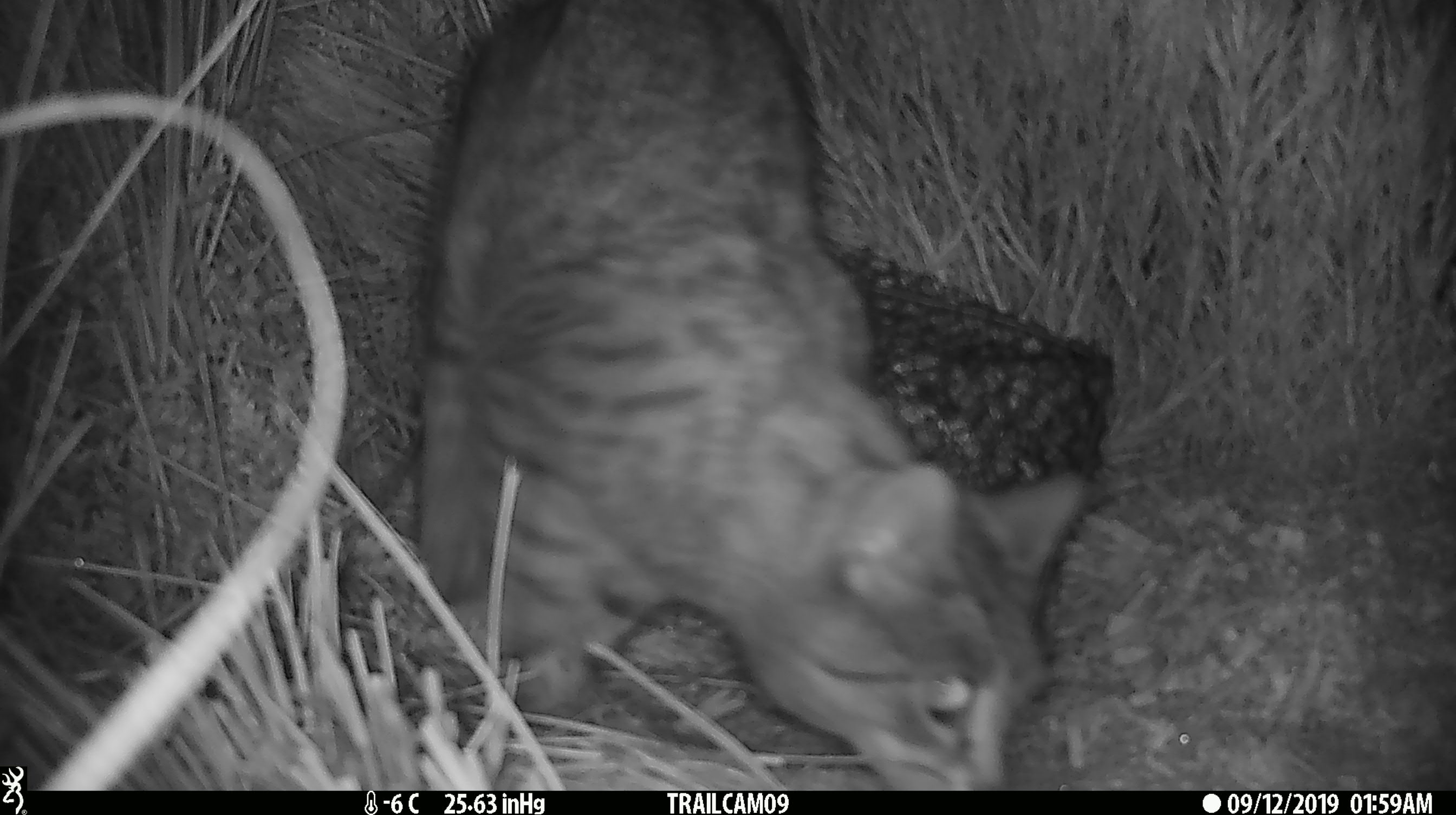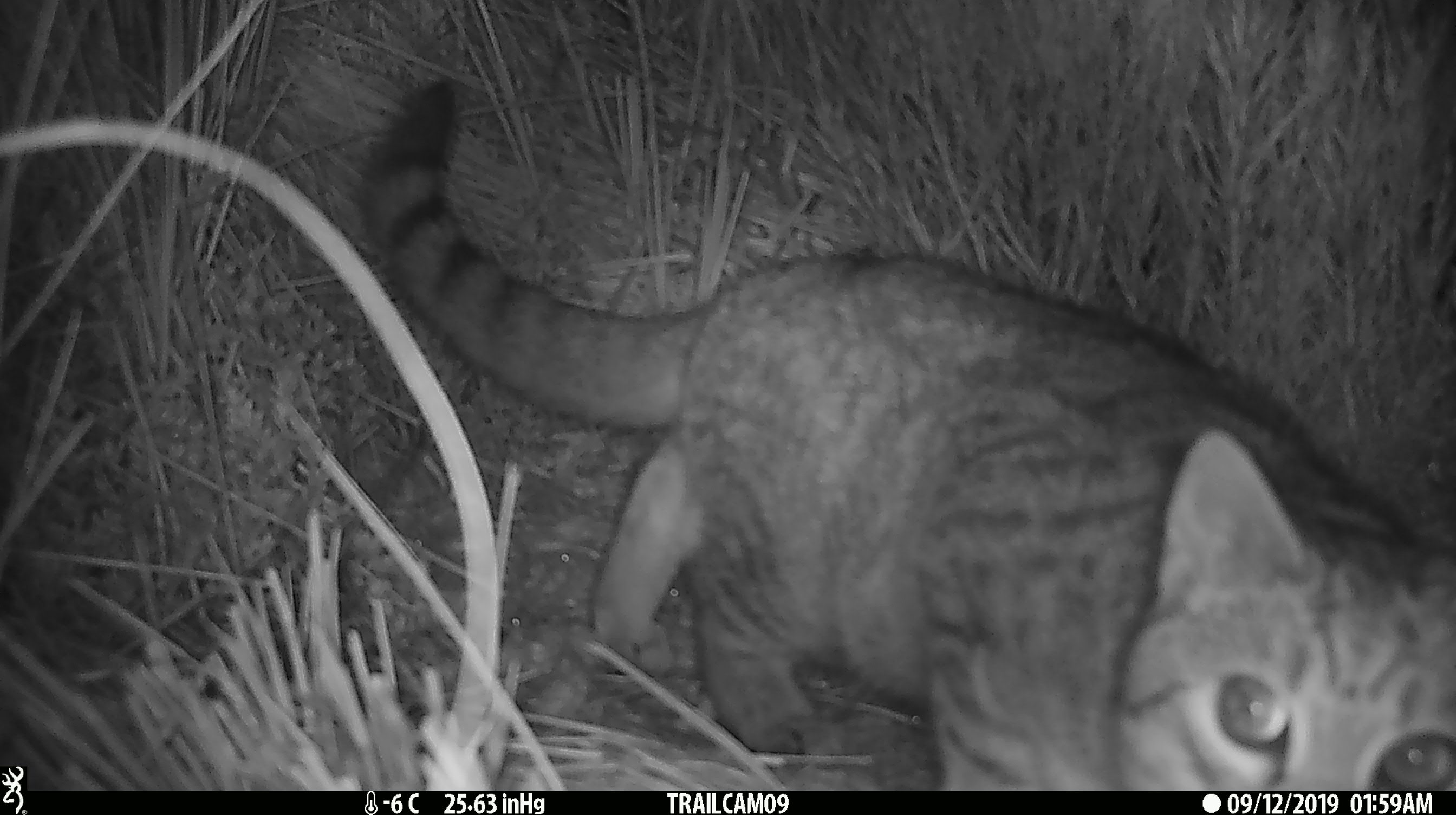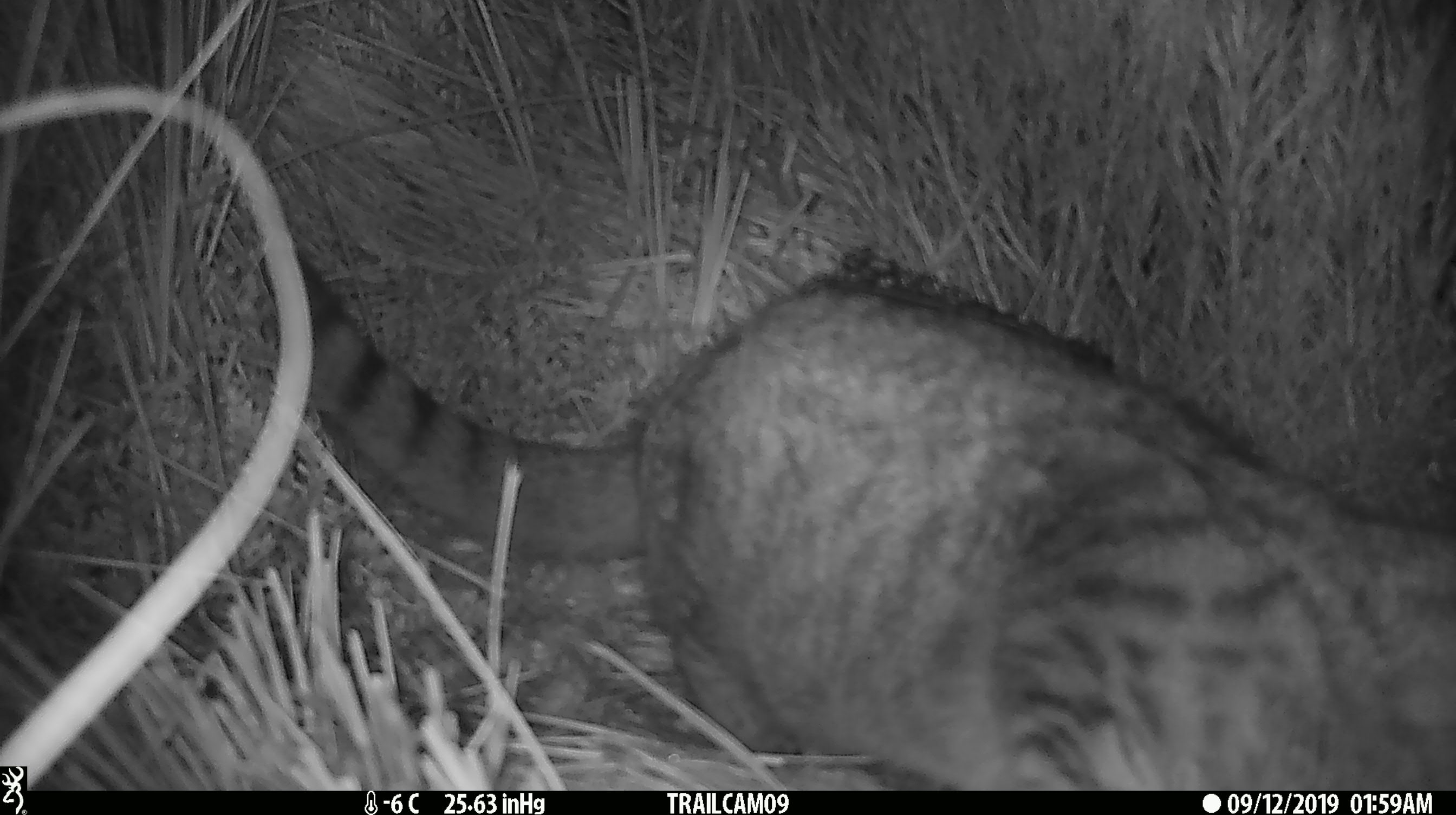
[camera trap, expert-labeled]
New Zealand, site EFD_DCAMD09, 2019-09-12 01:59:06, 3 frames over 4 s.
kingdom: Animalia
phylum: Chordata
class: Mammalia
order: Carnivora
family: Felidae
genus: Felis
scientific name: Felis catus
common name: domestic cat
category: cat